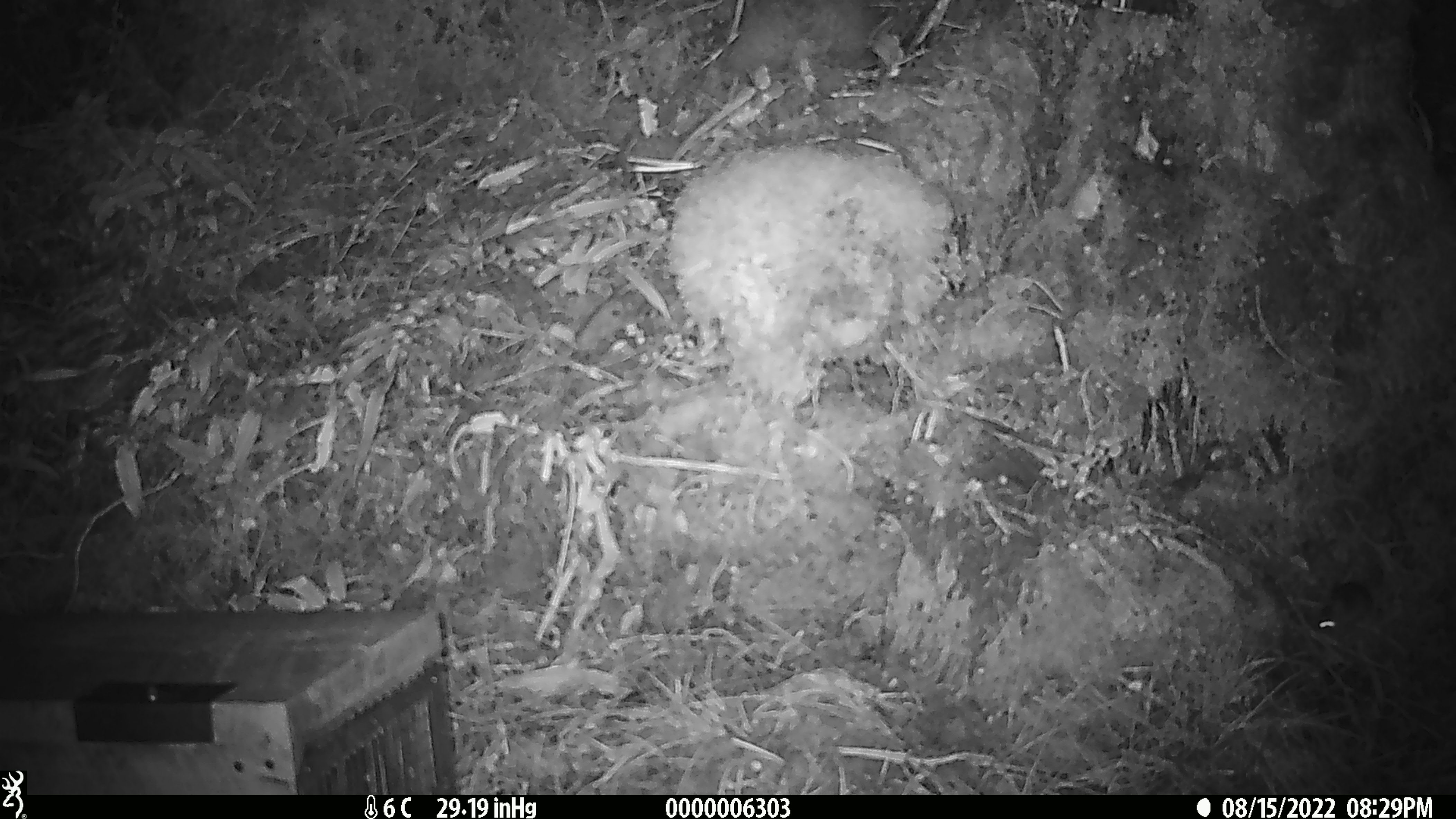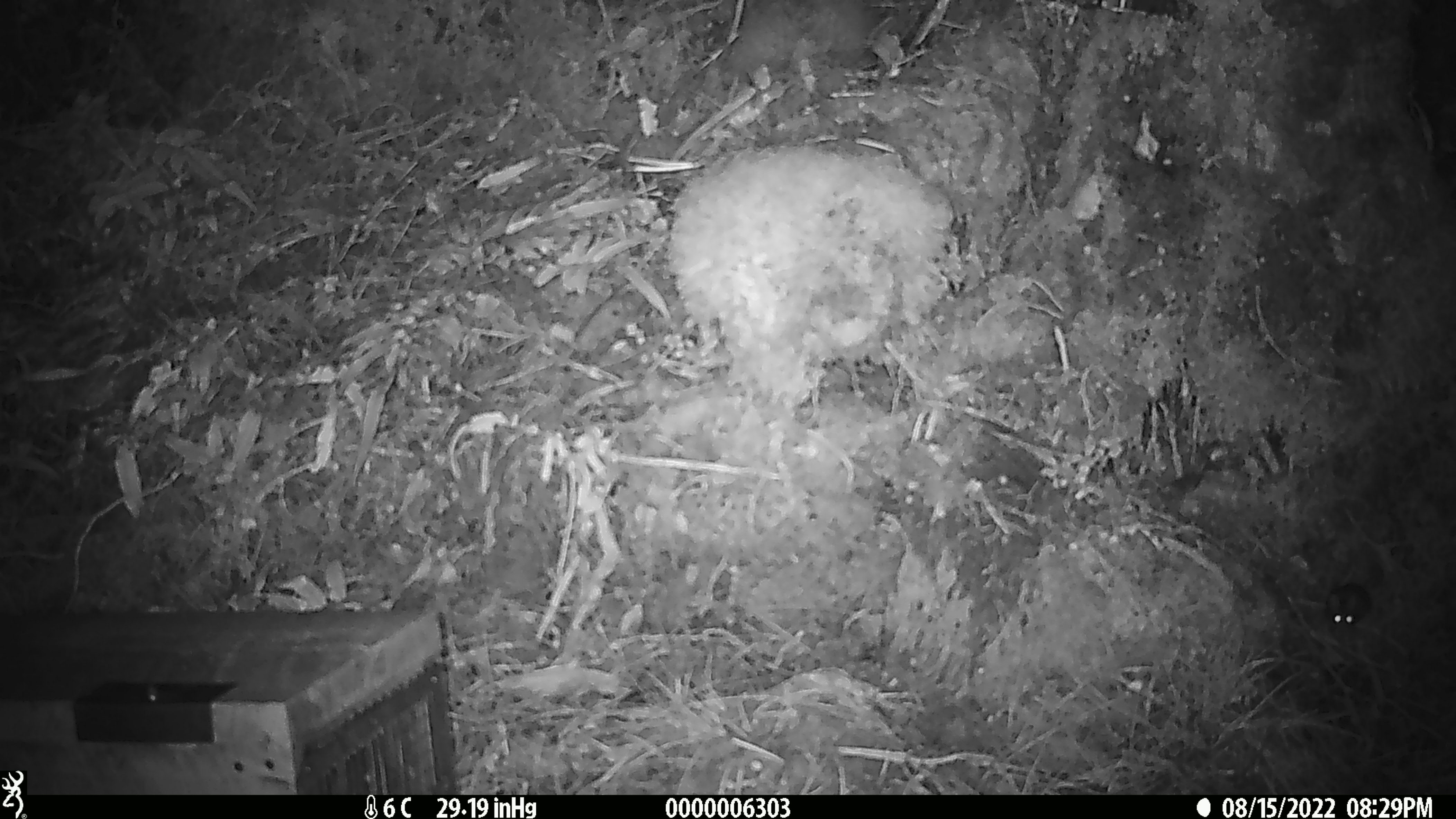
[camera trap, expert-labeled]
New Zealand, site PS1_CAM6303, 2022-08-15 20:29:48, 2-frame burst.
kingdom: Animalia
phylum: Chordata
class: Mammalia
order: Rodentia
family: Muridae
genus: Mus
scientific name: Mus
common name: mouse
Mouse (Mus).